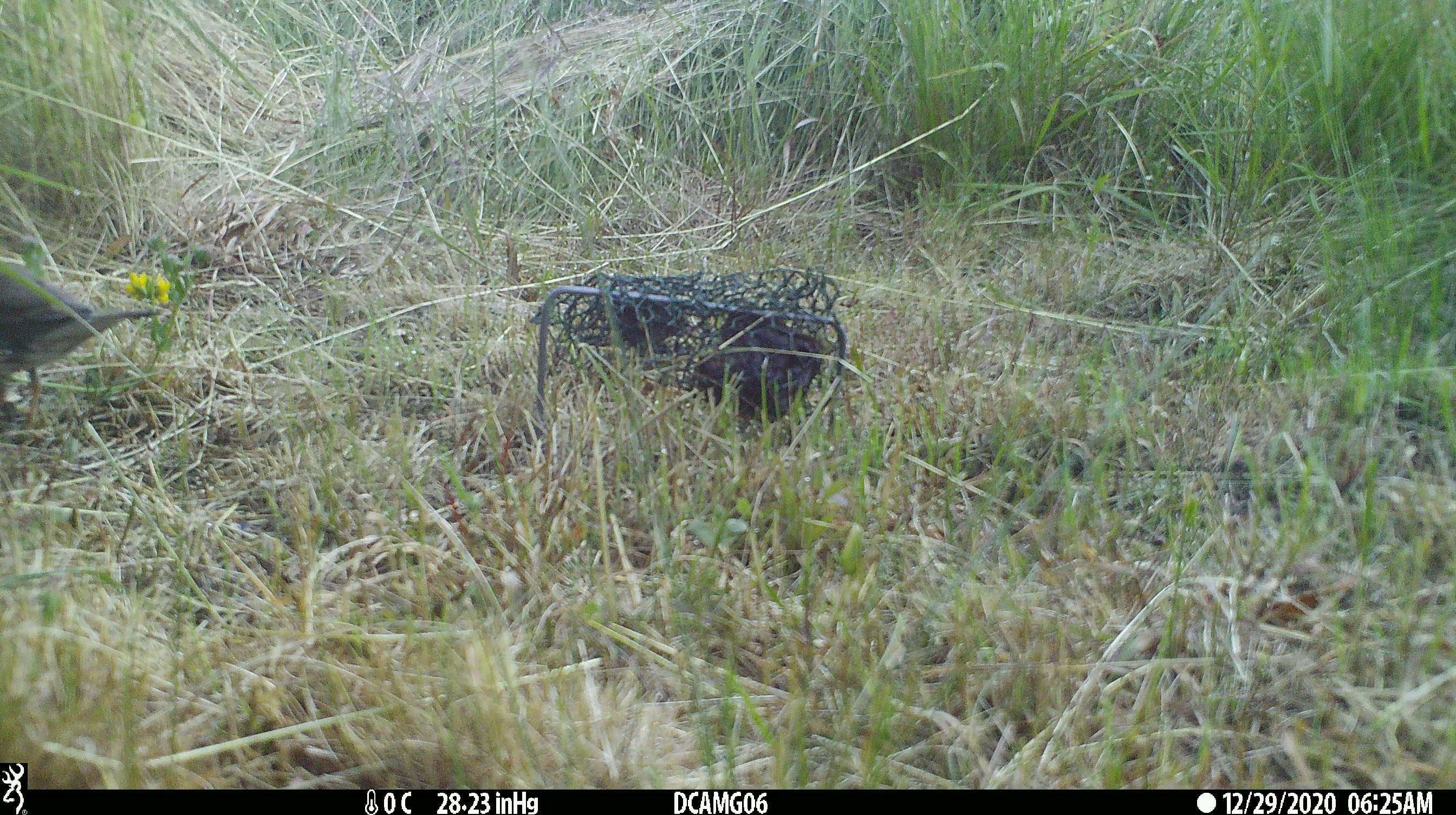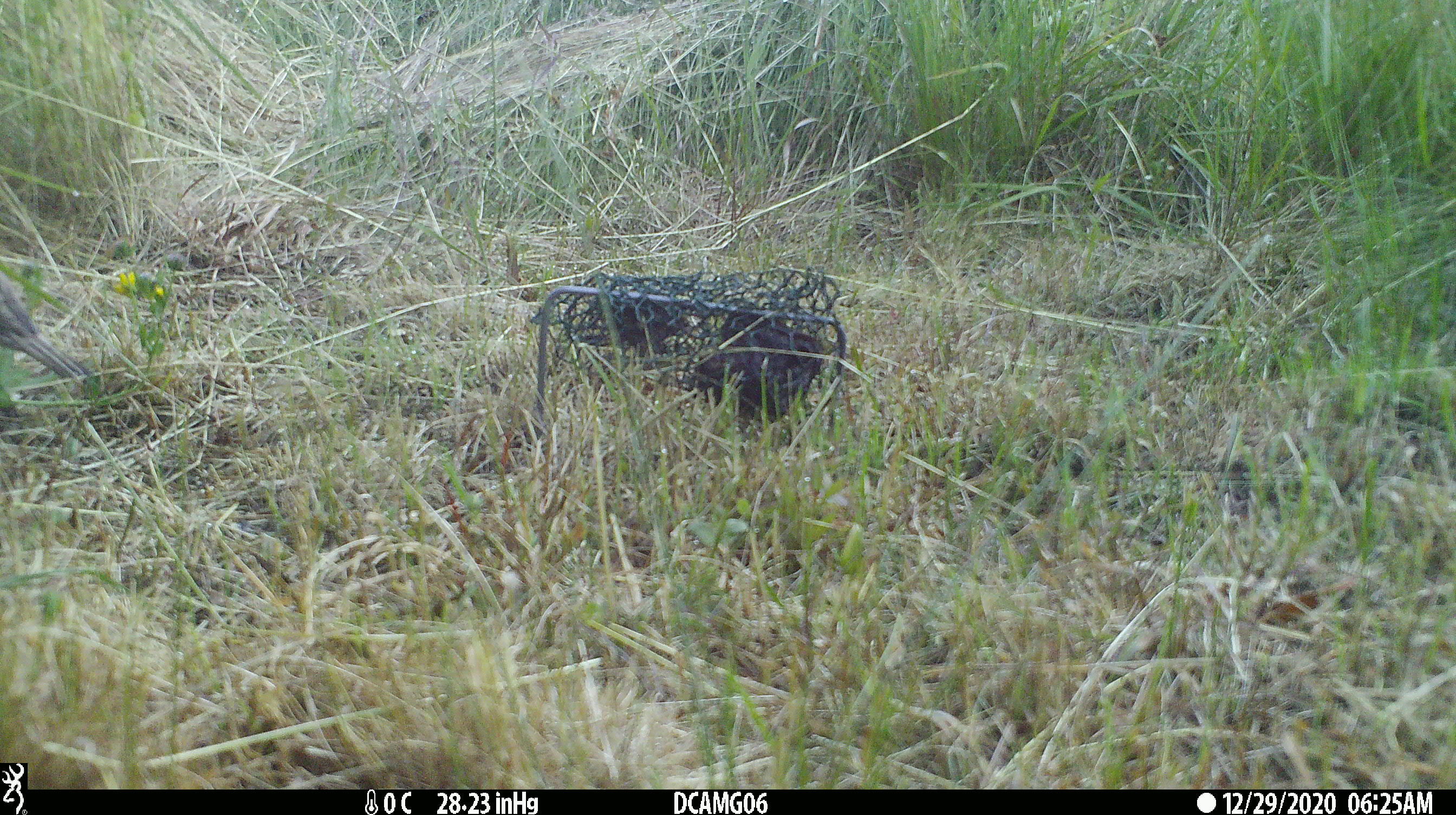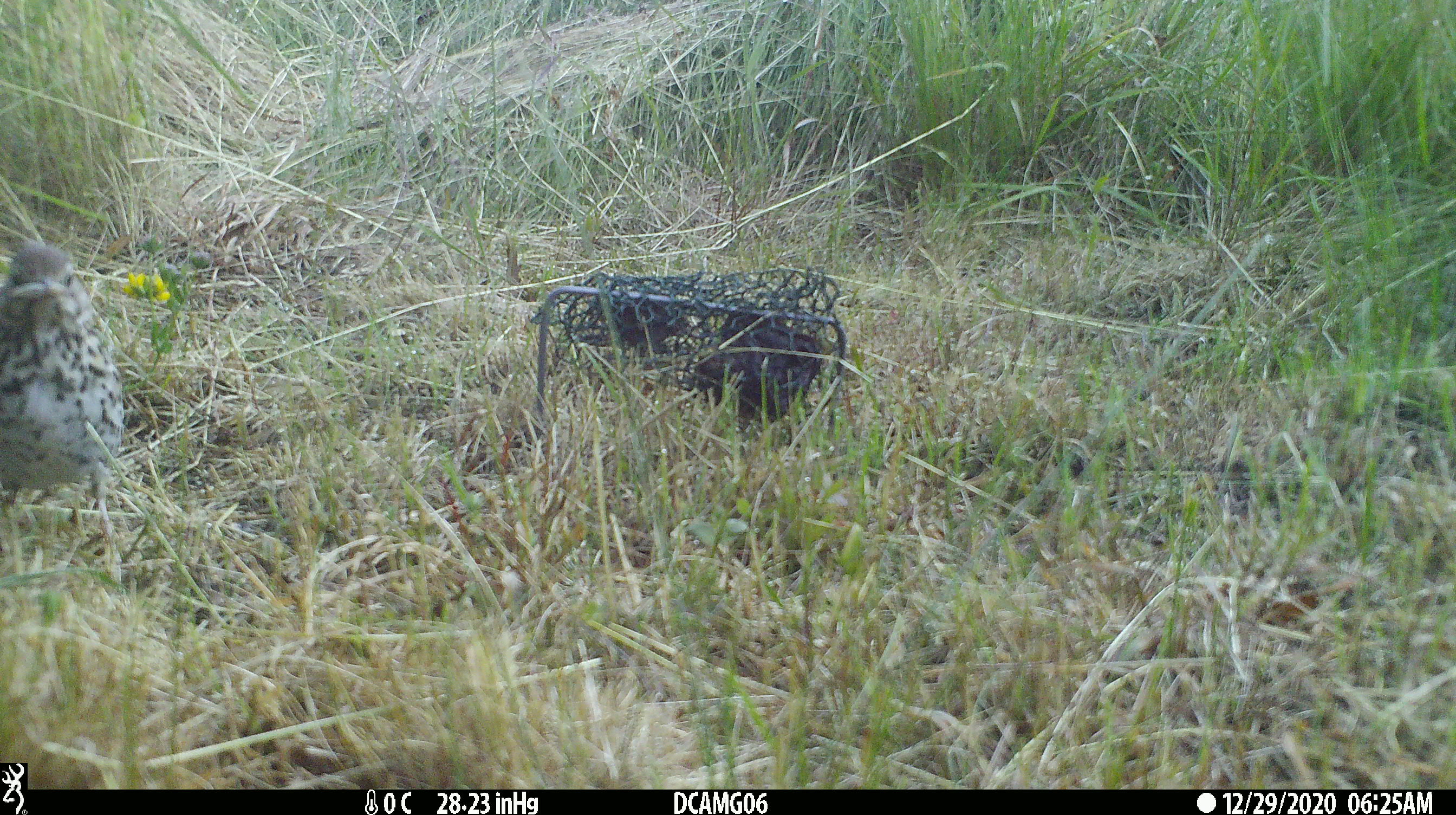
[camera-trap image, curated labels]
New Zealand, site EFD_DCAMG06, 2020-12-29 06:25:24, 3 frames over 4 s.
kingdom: Animalia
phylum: Chordata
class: Aves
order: Passeriformes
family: Turdidae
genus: Turdus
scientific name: Turdus philomelos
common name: song thrush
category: thrush